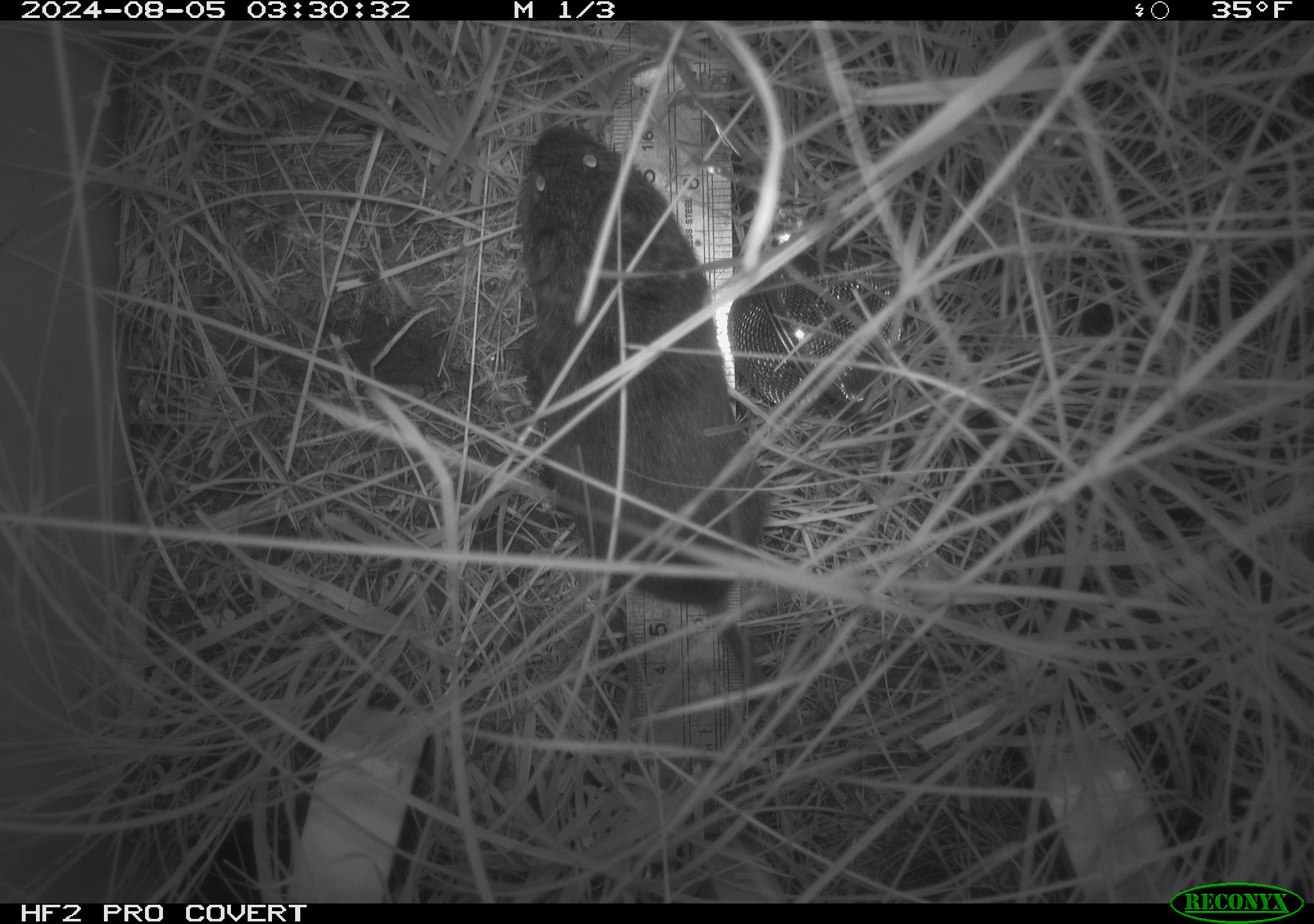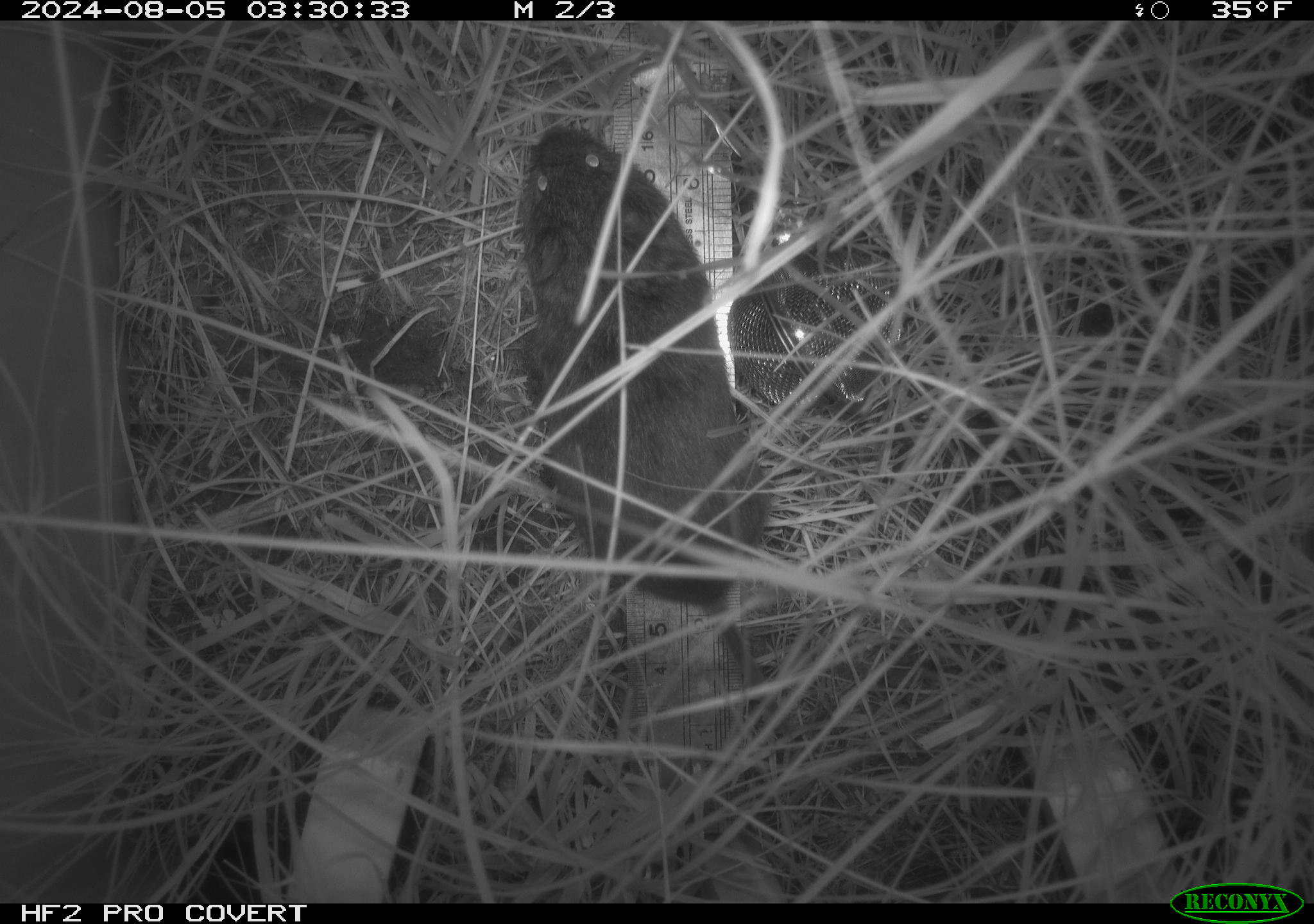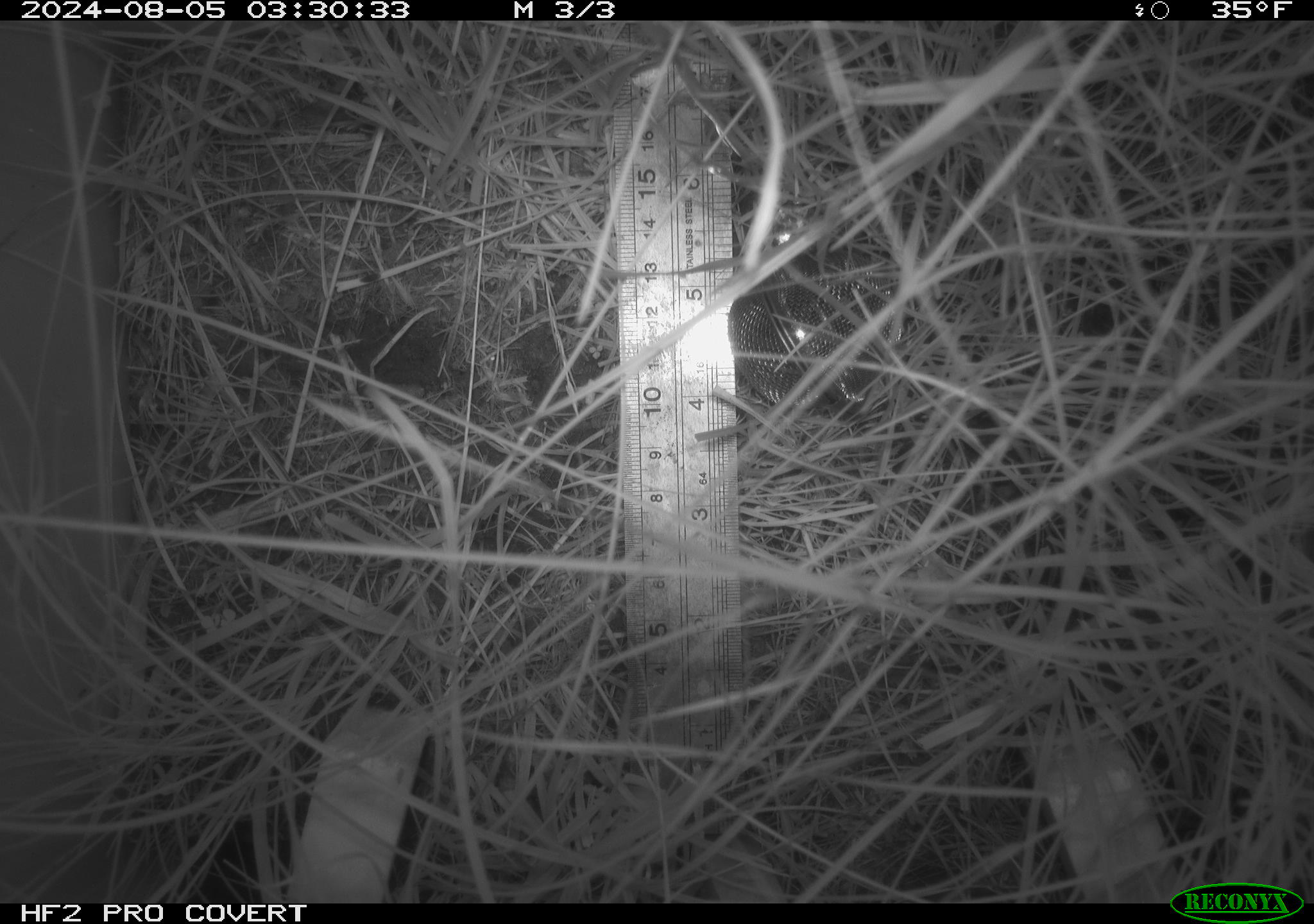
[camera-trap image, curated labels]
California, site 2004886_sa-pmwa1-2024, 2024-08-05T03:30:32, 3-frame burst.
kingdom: Animalia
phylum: Chordata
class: Mammalia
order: Rodentia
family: Cricetidae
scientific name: Arvicolinae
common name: voles, lemmings, and muskrats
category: arvicolinae subfamily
Arvicolinae subfamily (voles, lemmings, and muskrats) (Arvicolinae).